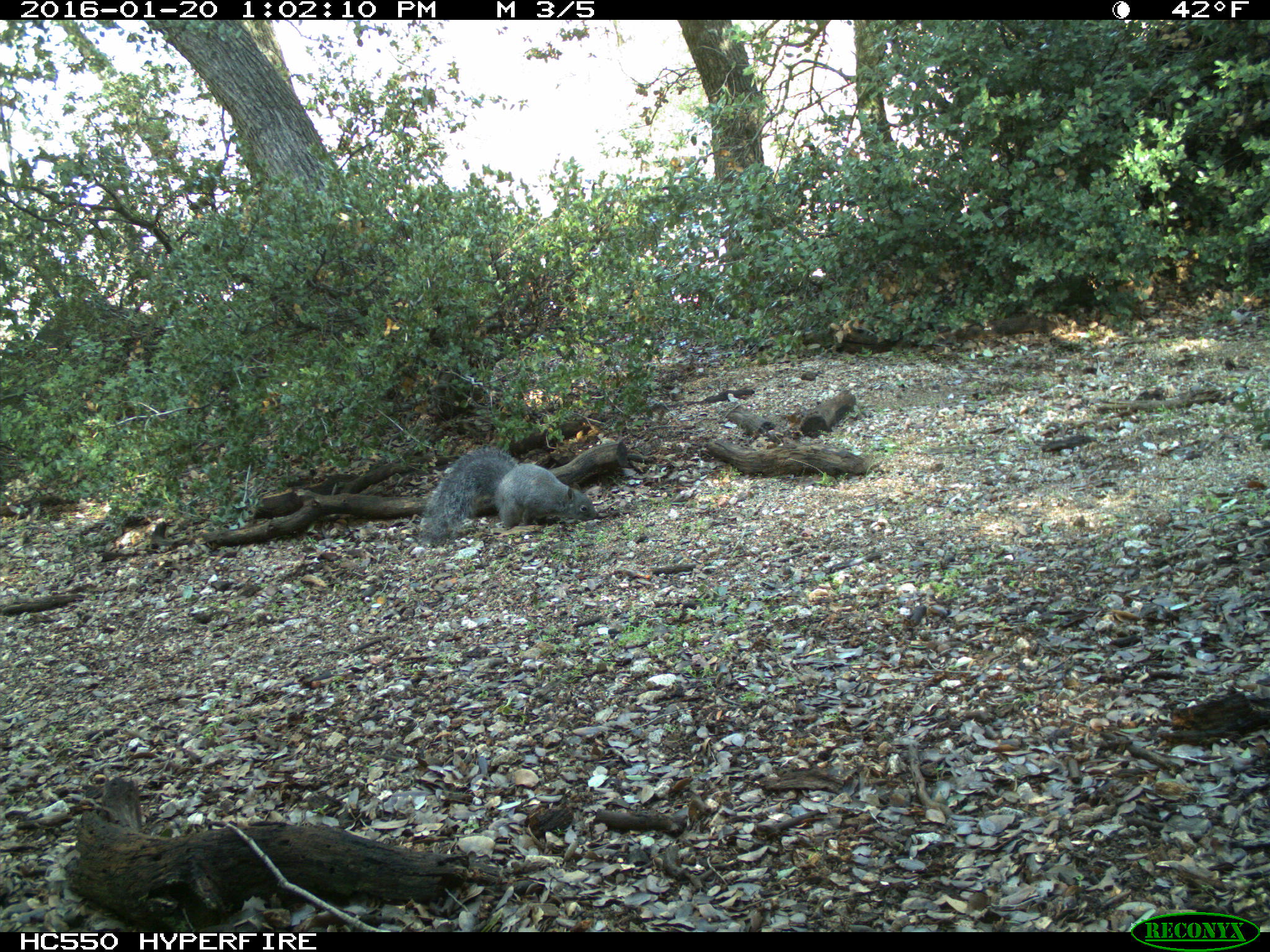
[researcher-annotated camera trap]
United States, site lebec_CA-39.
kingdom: Animalia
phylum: Chordata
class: Mammalia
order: Rodentia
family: Sciuridae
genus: Sciurus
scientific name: Sciurus carolinensis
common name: eastern gray squirrel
Sciurus carolinensis (eastern gray squirrel).